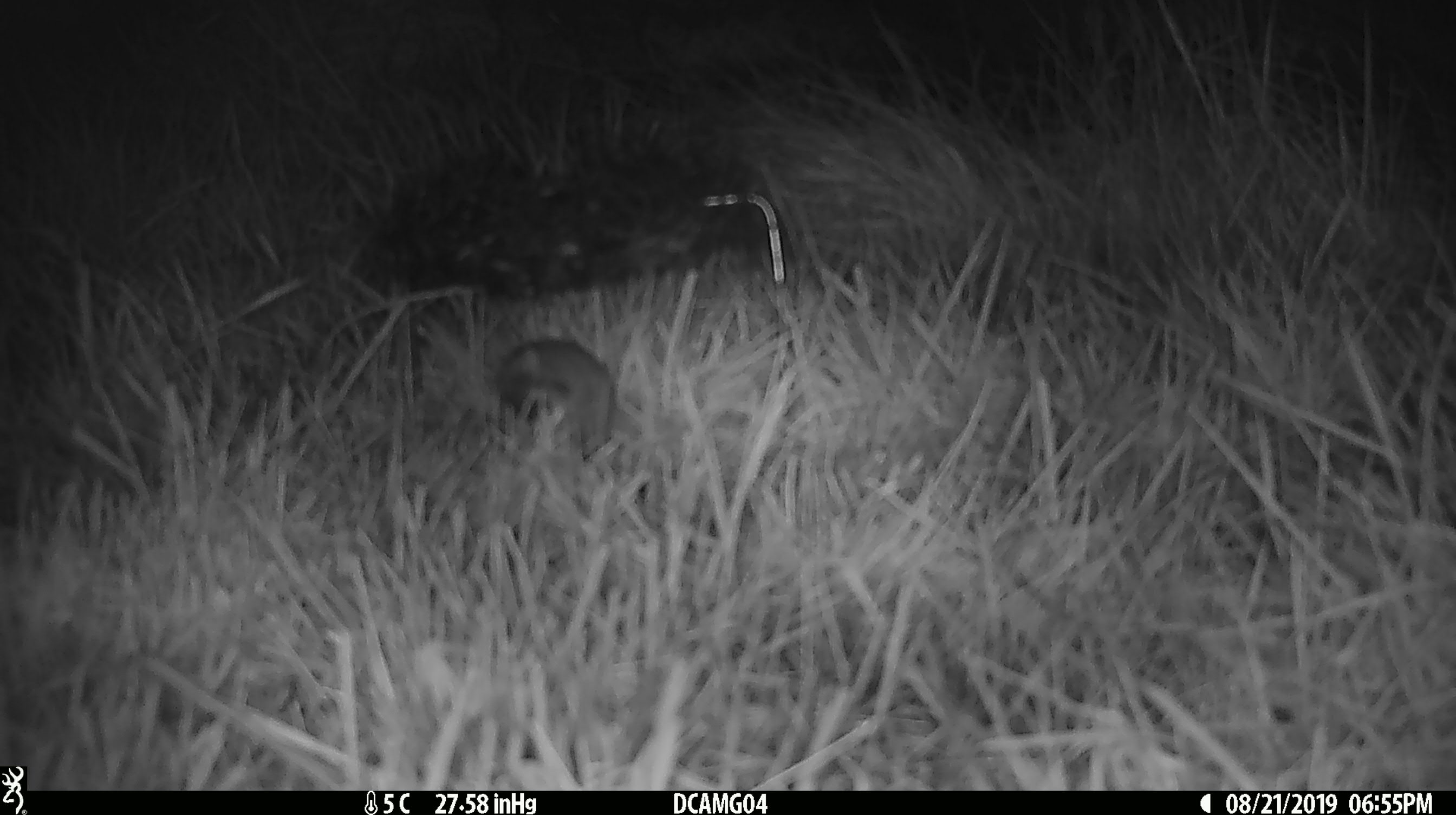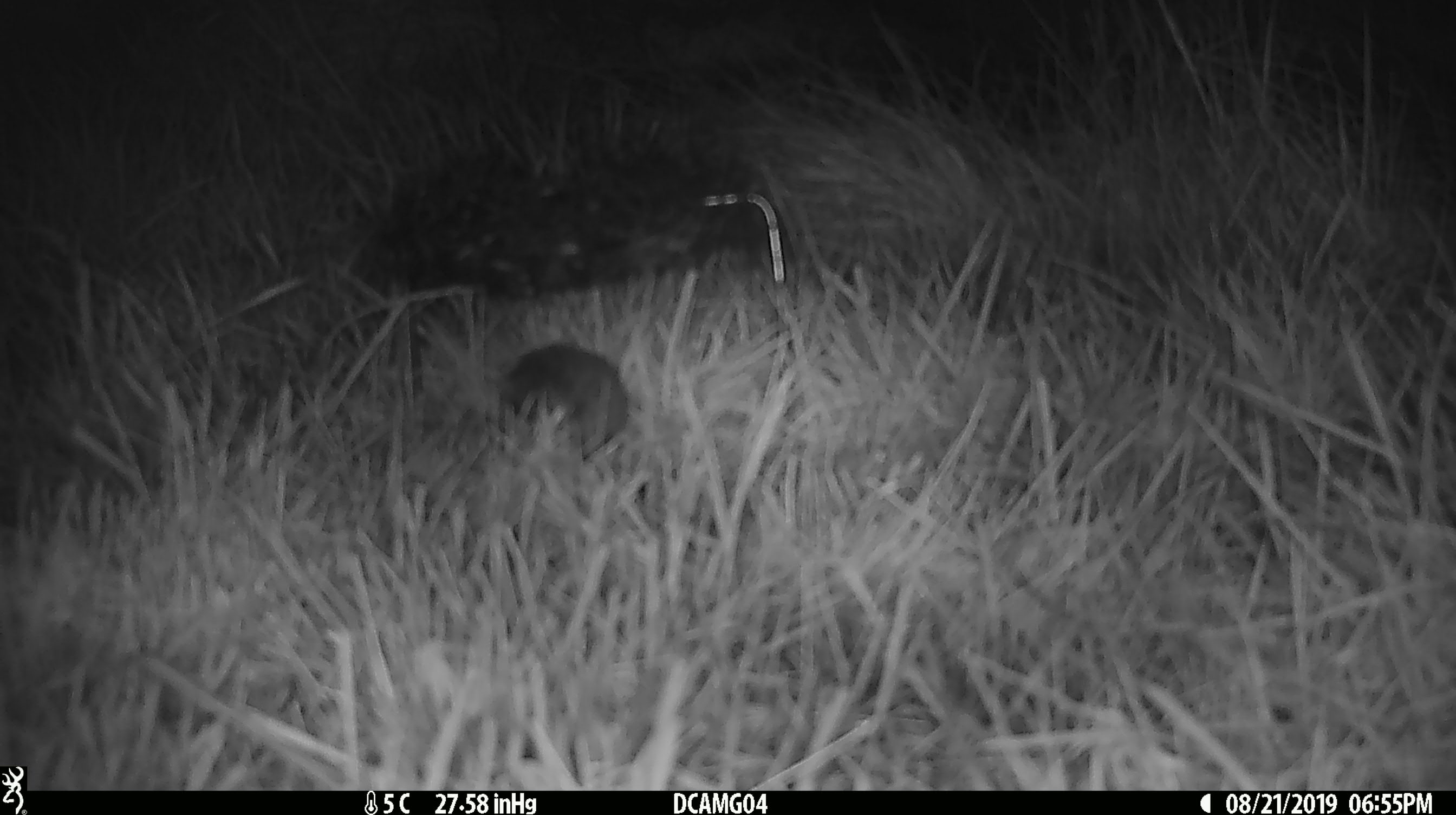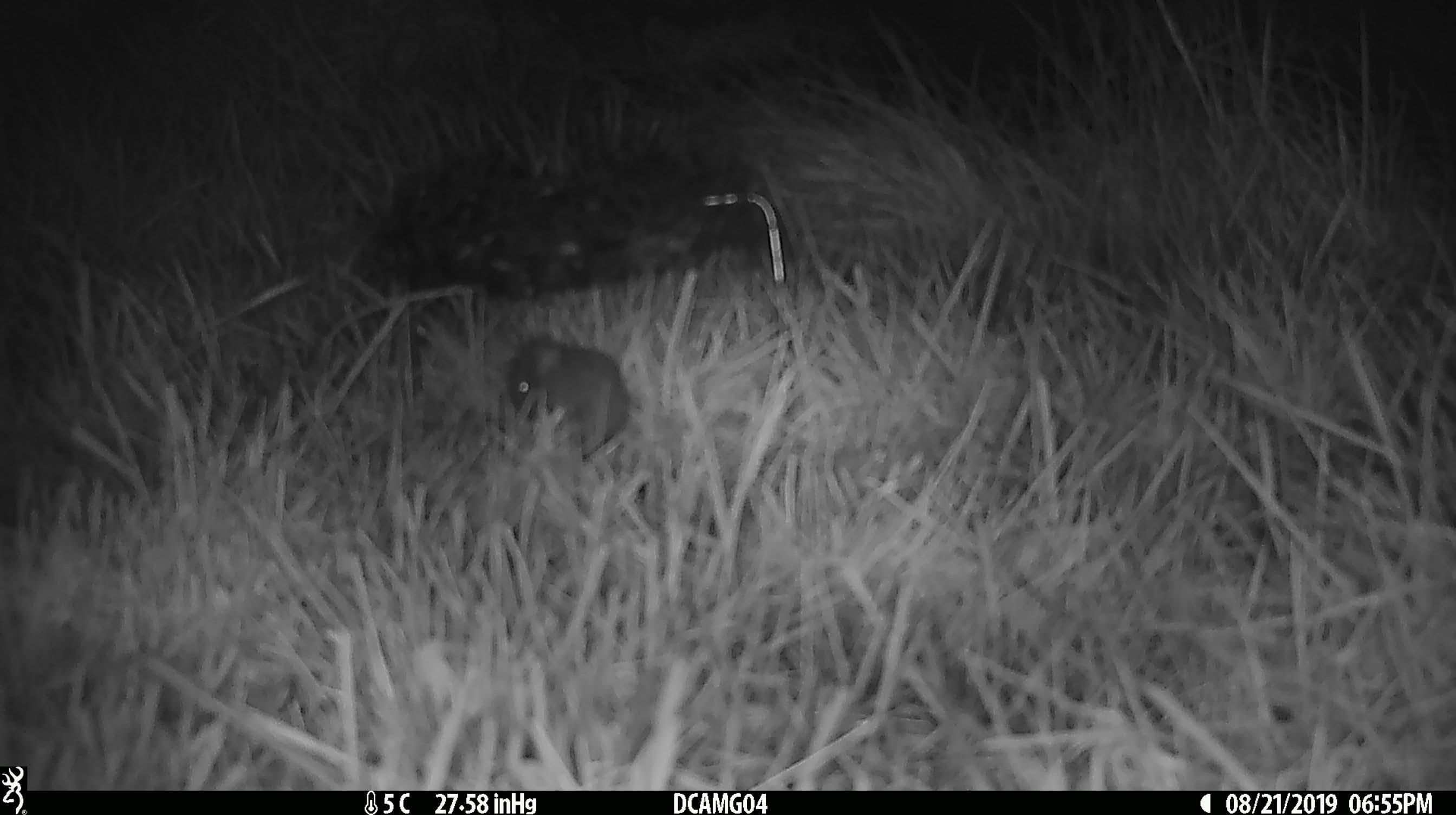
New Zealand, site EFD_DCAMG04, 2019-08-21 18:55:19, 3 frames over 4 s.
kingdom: Animalia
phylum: Chordata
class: Mammalia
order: Rodentia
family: Muridae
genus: Mus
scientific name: Mus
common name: mouse